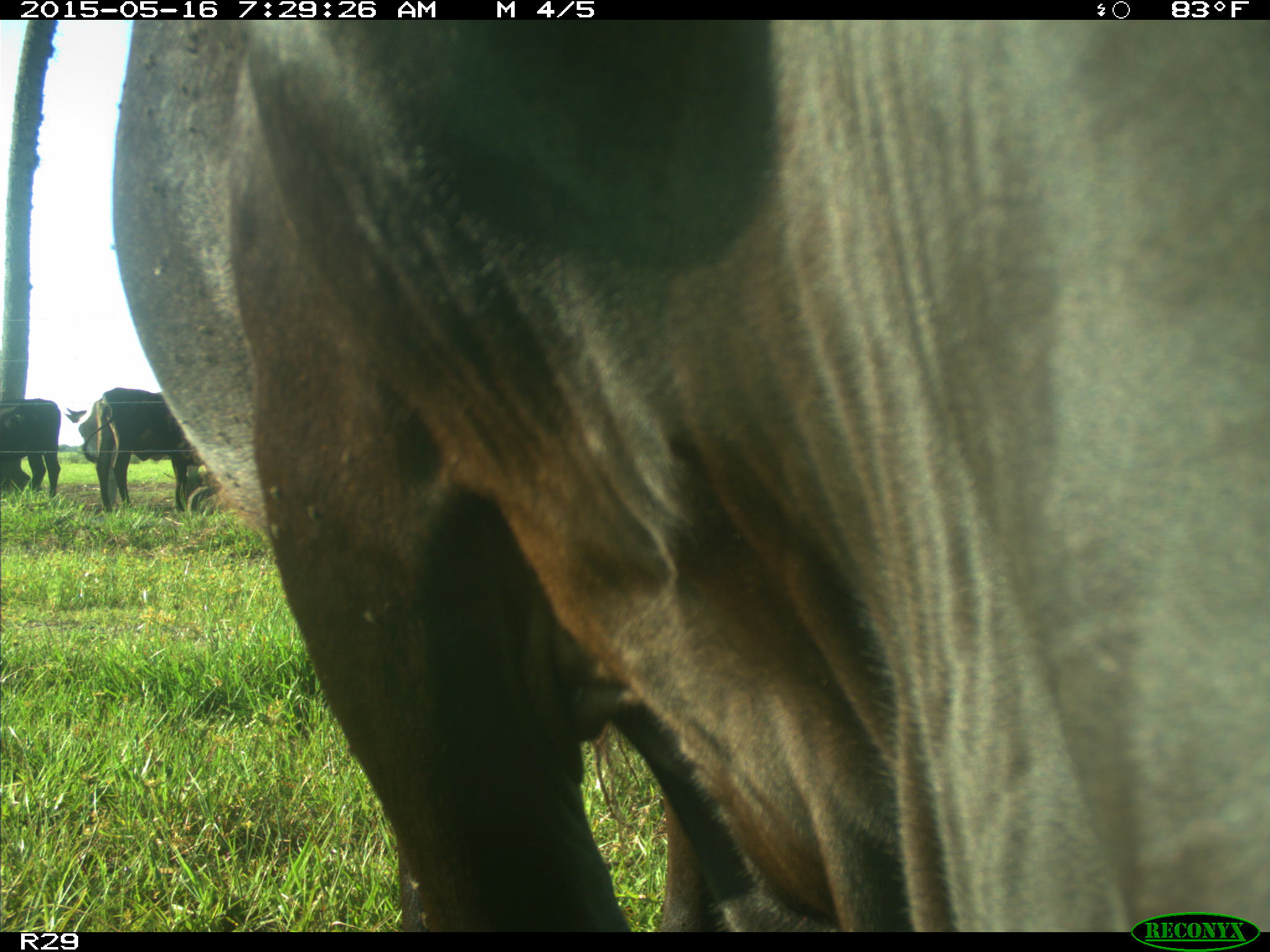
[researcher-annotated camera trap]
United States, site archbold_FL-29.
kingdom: Animalia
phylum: Chordata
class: Mammalia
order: Artiodactyla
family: Bovidae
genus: Bos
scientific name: Bos taurus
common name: domestic cow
Bos taurus (domestic cow).